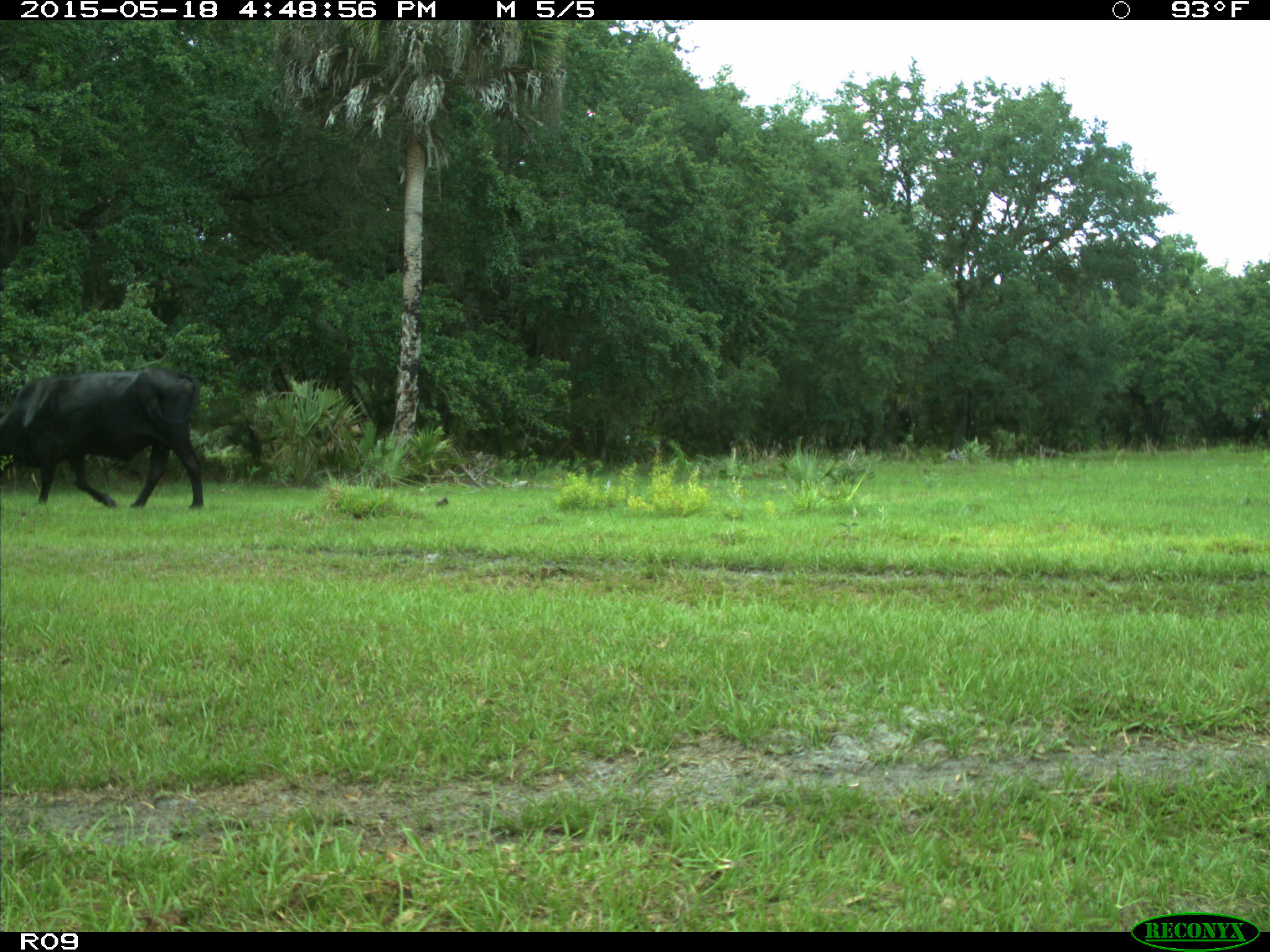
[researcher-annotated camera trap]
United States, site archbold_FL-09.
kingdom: Animalia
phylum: Chordata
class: Mammalia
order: Artiodactyla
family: Bovidae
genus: Bos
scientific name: Bos taurus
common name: domestic cow